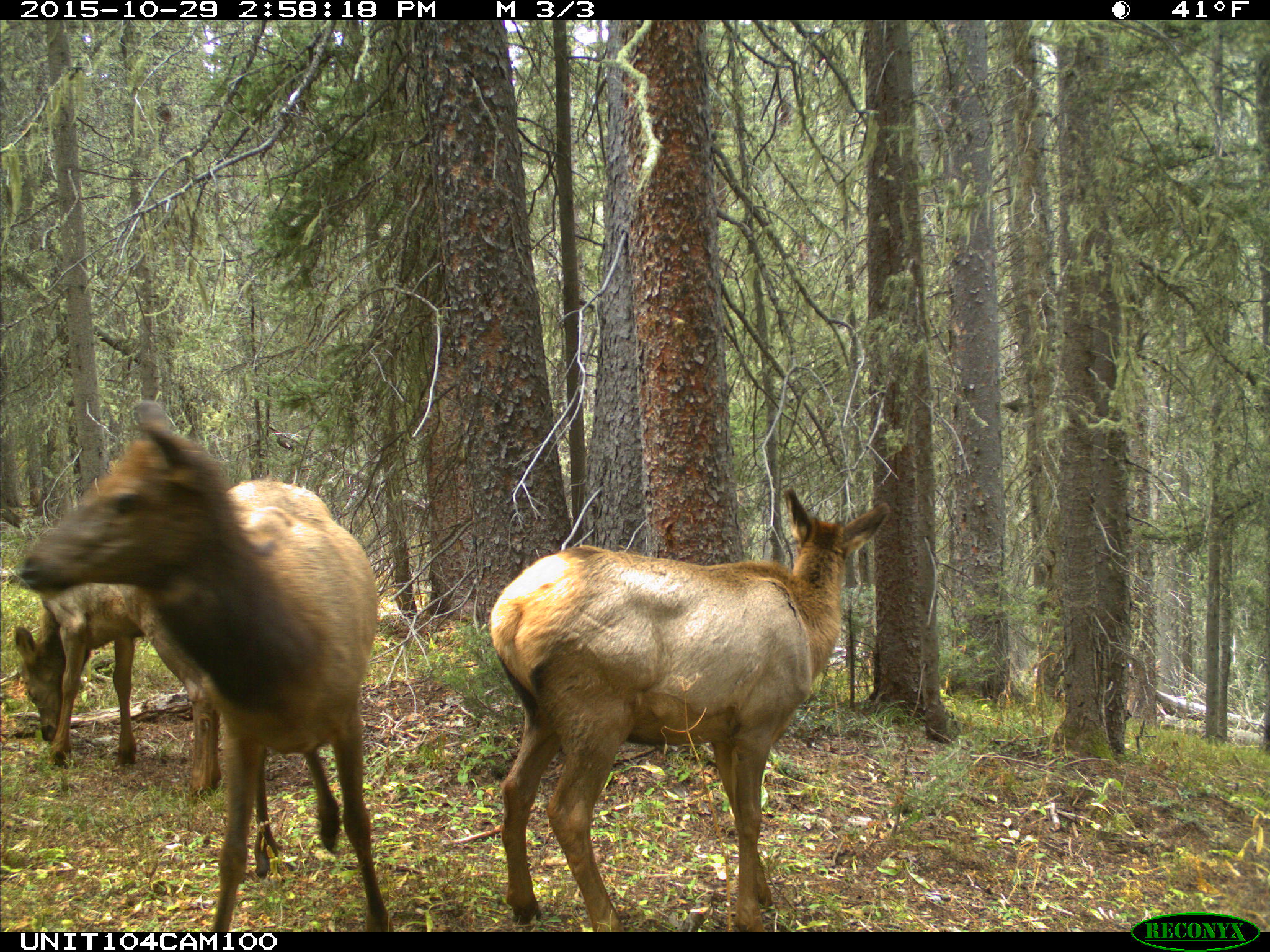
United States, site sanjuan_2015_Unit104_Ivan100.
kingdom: Animalia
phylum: Chordata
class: Mammalia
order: Artiodactyla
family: Cervidae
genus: Cervus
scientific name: Cervus elaphus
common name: red deer